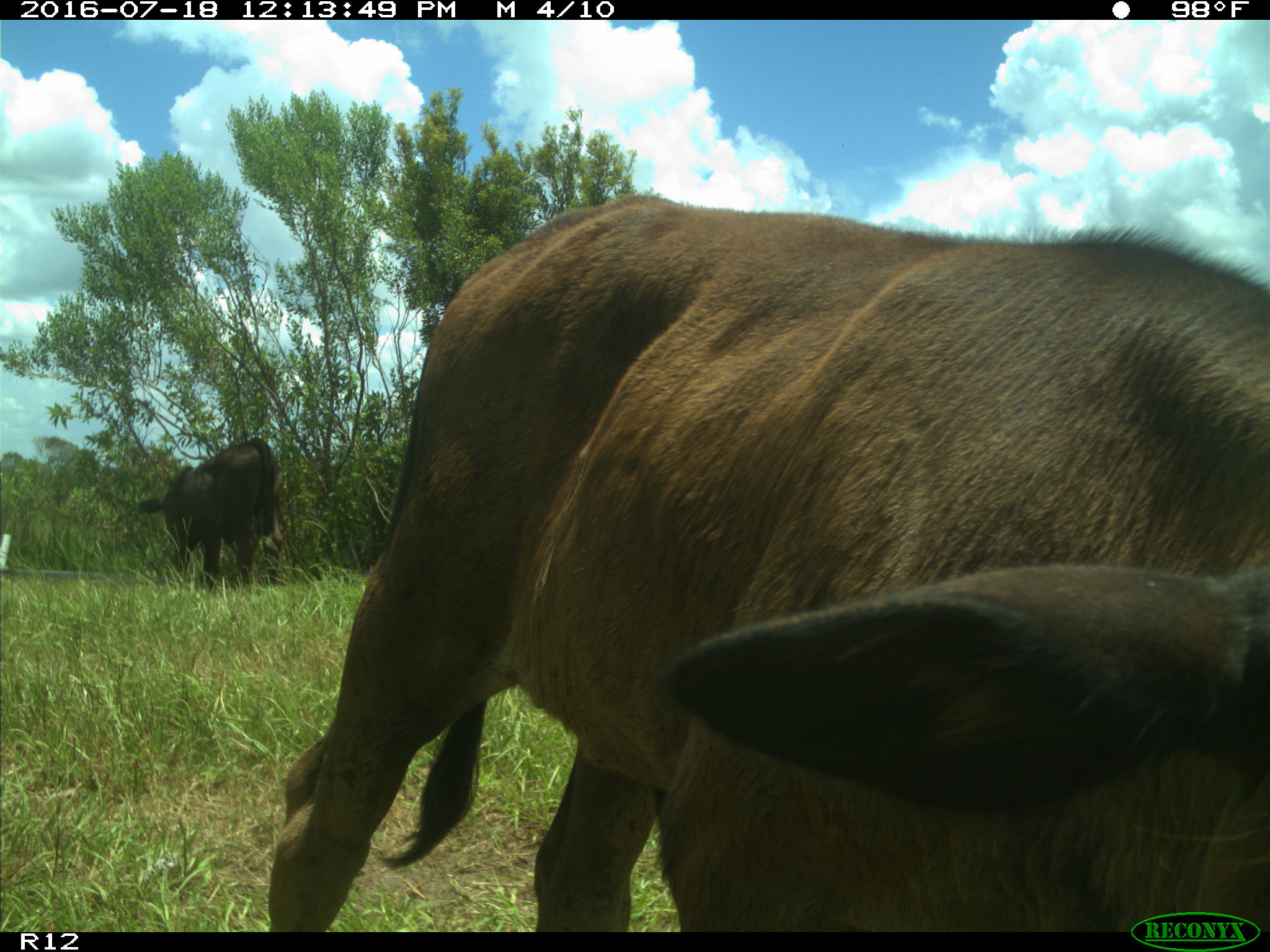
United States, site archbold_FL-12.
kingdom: Animalia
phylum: Chordata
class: Mammalia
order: Artiodactyla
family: Bovidae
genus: Bos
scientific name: Bos taurus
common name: domestic cow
Bos taurus (domestic cow).